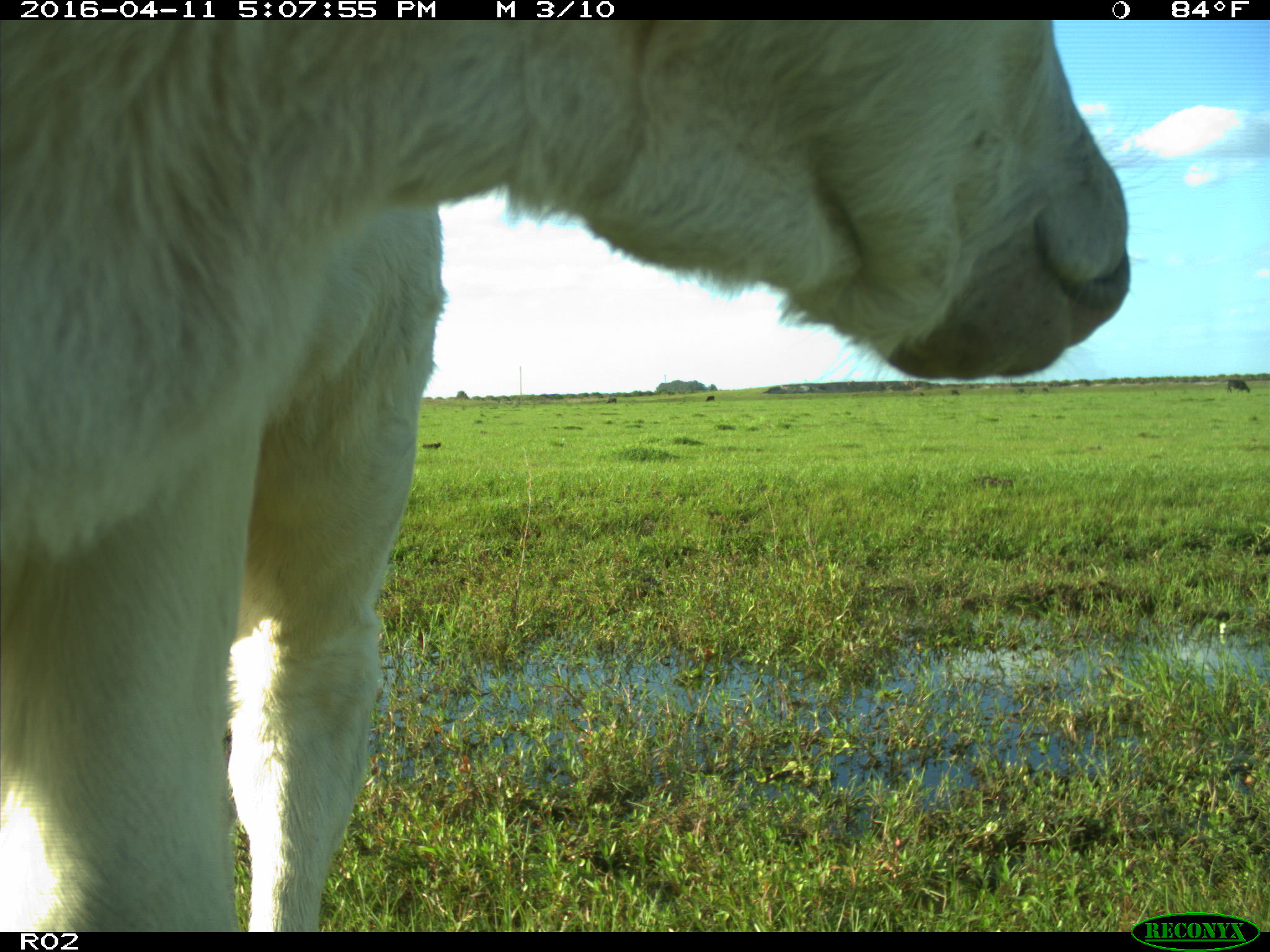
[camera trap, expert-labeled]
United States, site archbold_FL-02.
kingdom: Animalia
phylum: Chordata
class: Mammalia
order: Artiodactyla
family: Bovidae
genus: Bos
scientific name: Bos taurus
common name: domestic cow